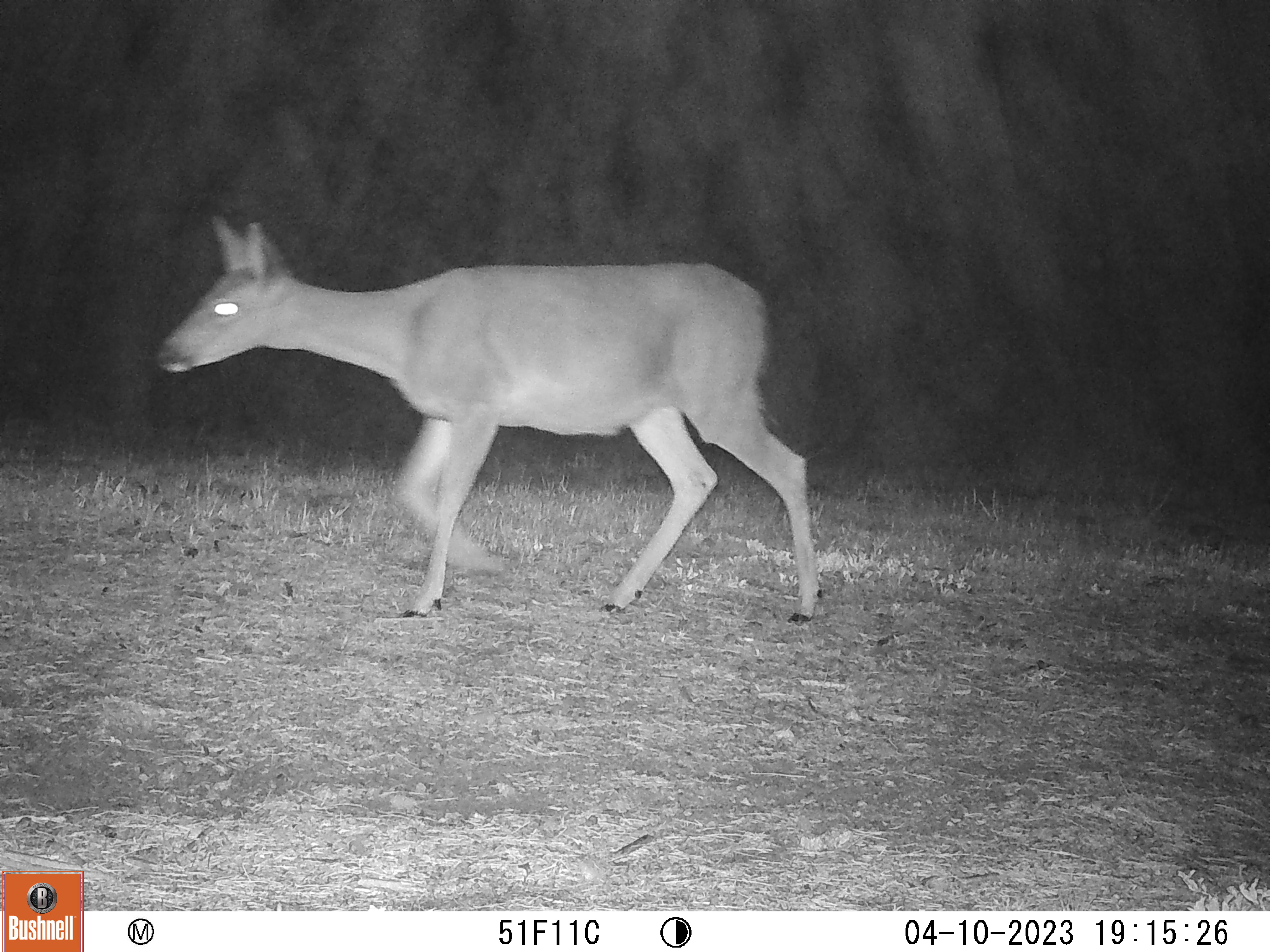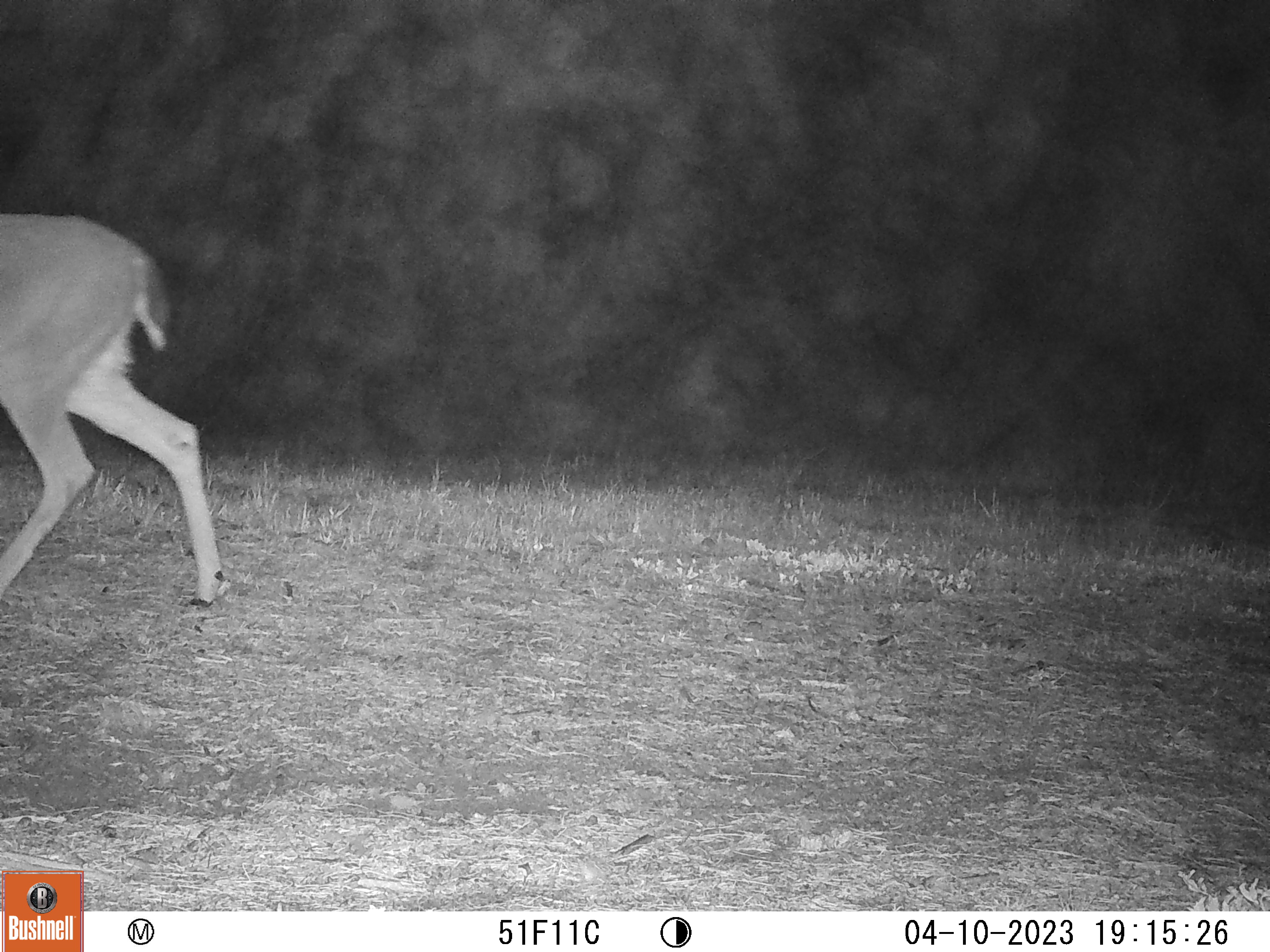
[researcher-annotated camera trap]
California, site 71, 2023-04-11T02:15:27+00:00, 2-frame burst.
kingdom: Animalia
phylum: Chordata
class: Mammalia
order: Artiodactyla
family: Cervidae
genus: Odocoileus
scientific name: Odocoileus hemionus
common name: mule deer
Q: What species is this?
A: Mule deer (Odocoileus hemionus).